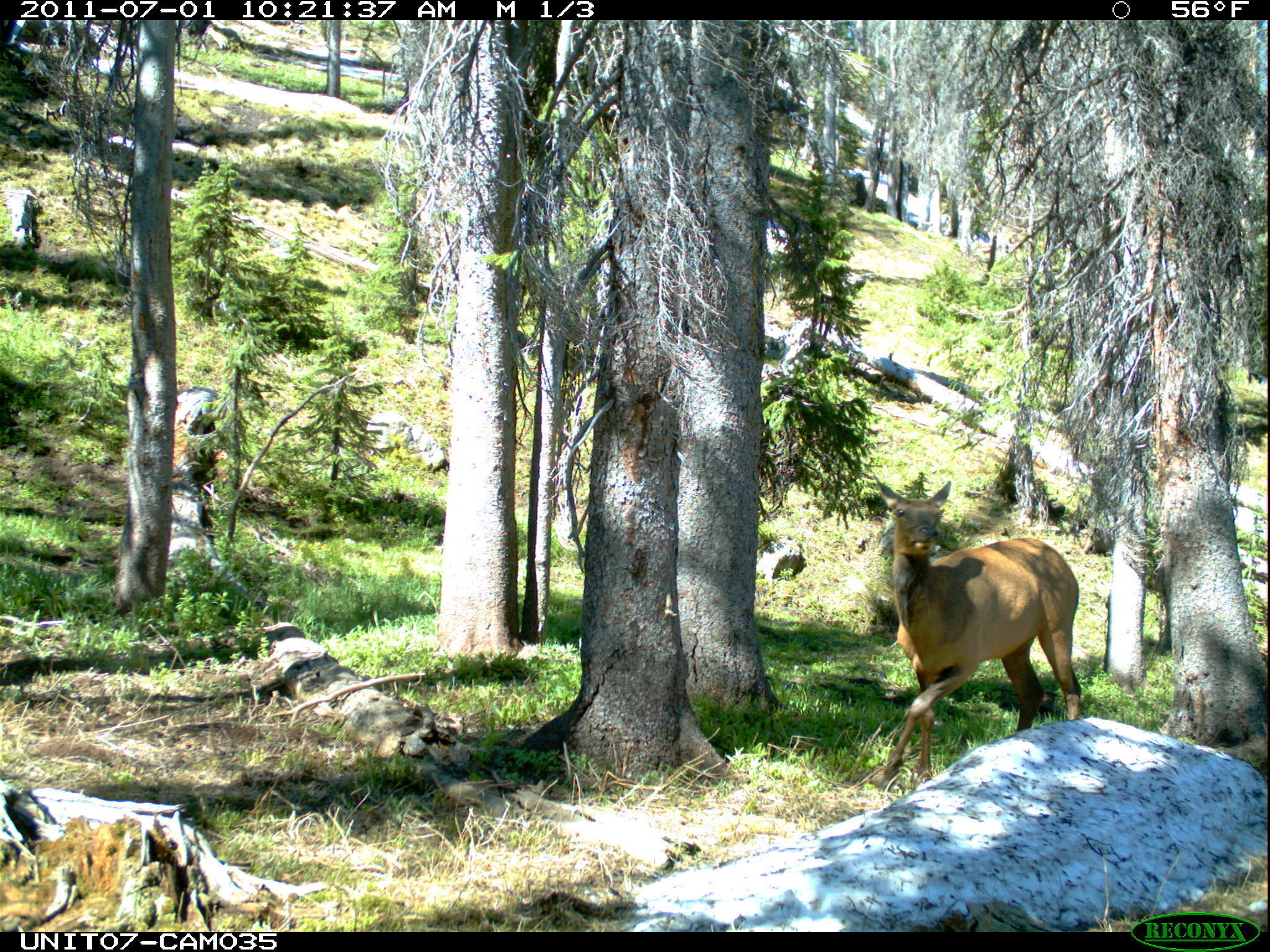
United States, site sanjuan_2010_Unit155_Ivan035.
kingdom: Animalia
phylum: Chordata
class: Mammalia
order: Artiodactyla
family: Cervidae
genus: Cervus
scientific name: Cervus elaphus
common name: red deer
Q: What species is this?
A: Cervus elaphus (red deer).